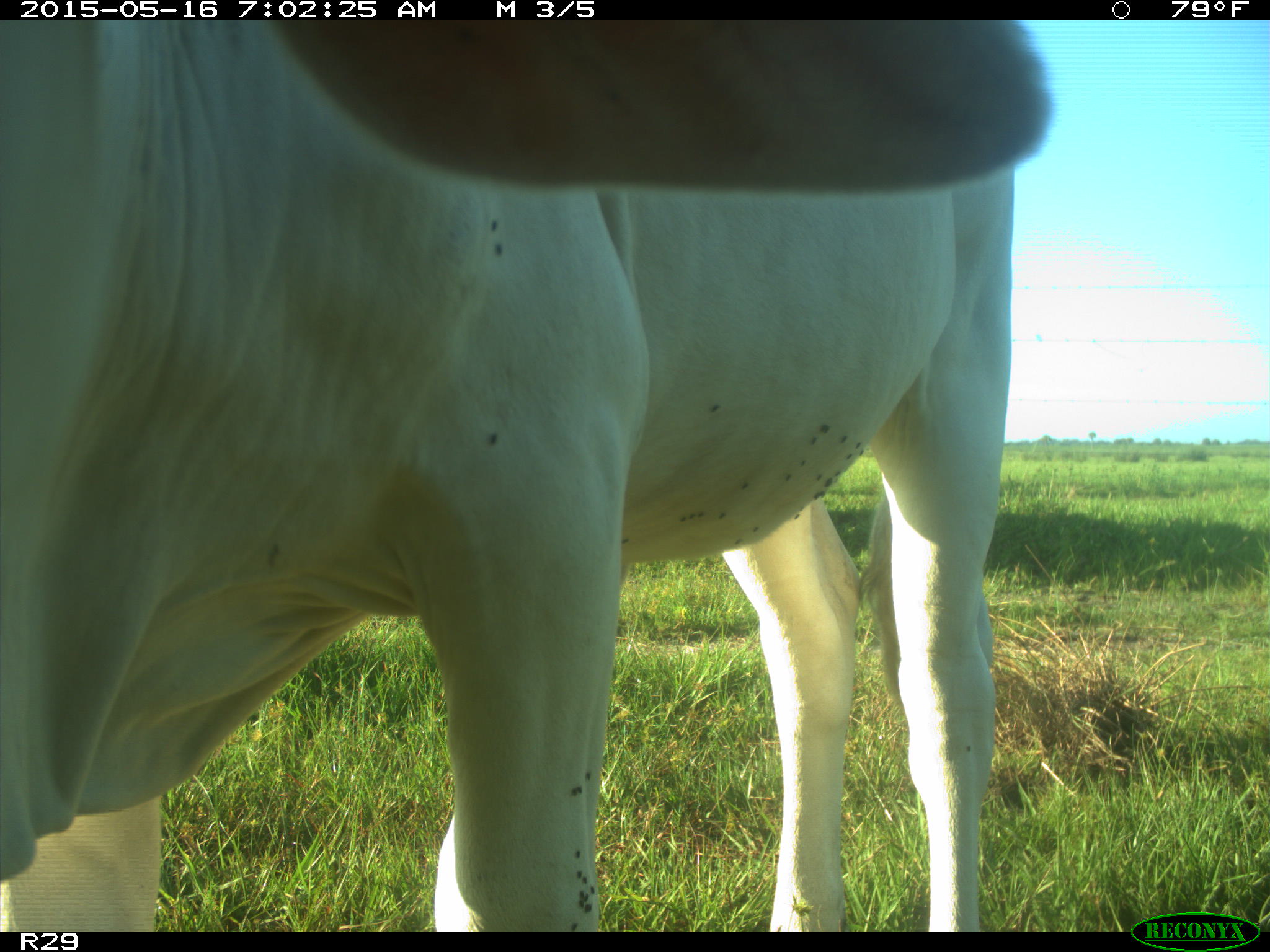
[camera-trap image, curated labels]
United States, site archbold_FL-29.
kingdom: Animalia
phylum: Chordata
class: Mammalia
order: Artiodactyla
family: Bovidae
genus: Bos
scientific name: Bos taurus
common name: domestic cow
Bos taurus (domestic cow).